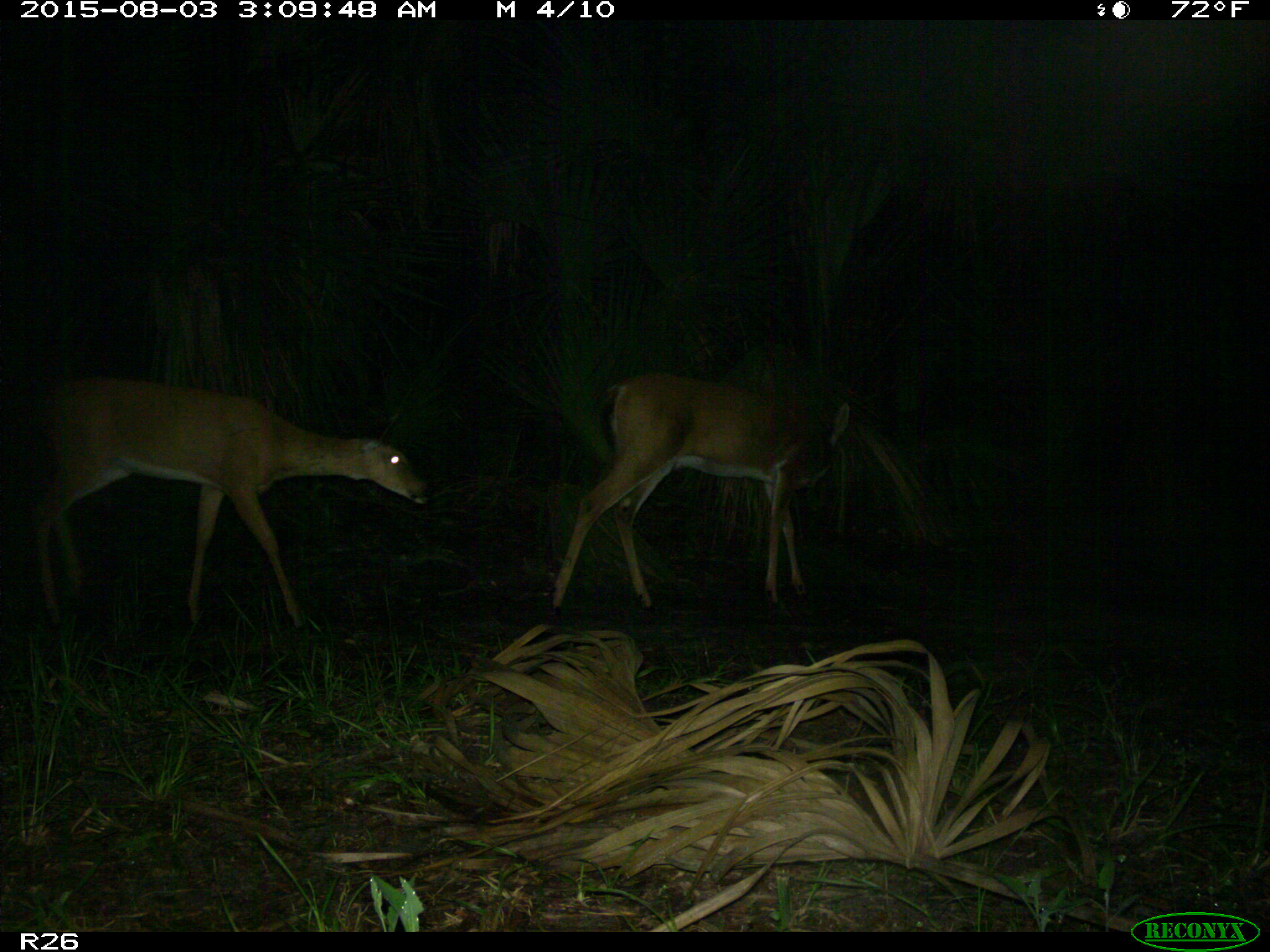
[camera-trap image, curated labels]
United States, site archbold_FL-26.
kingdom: Animalia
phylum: Chordata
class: Mammalia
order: Artiodactyla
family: Cervidae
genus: Odocoileus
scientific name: Odocoileus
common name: deer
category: unidentified deer